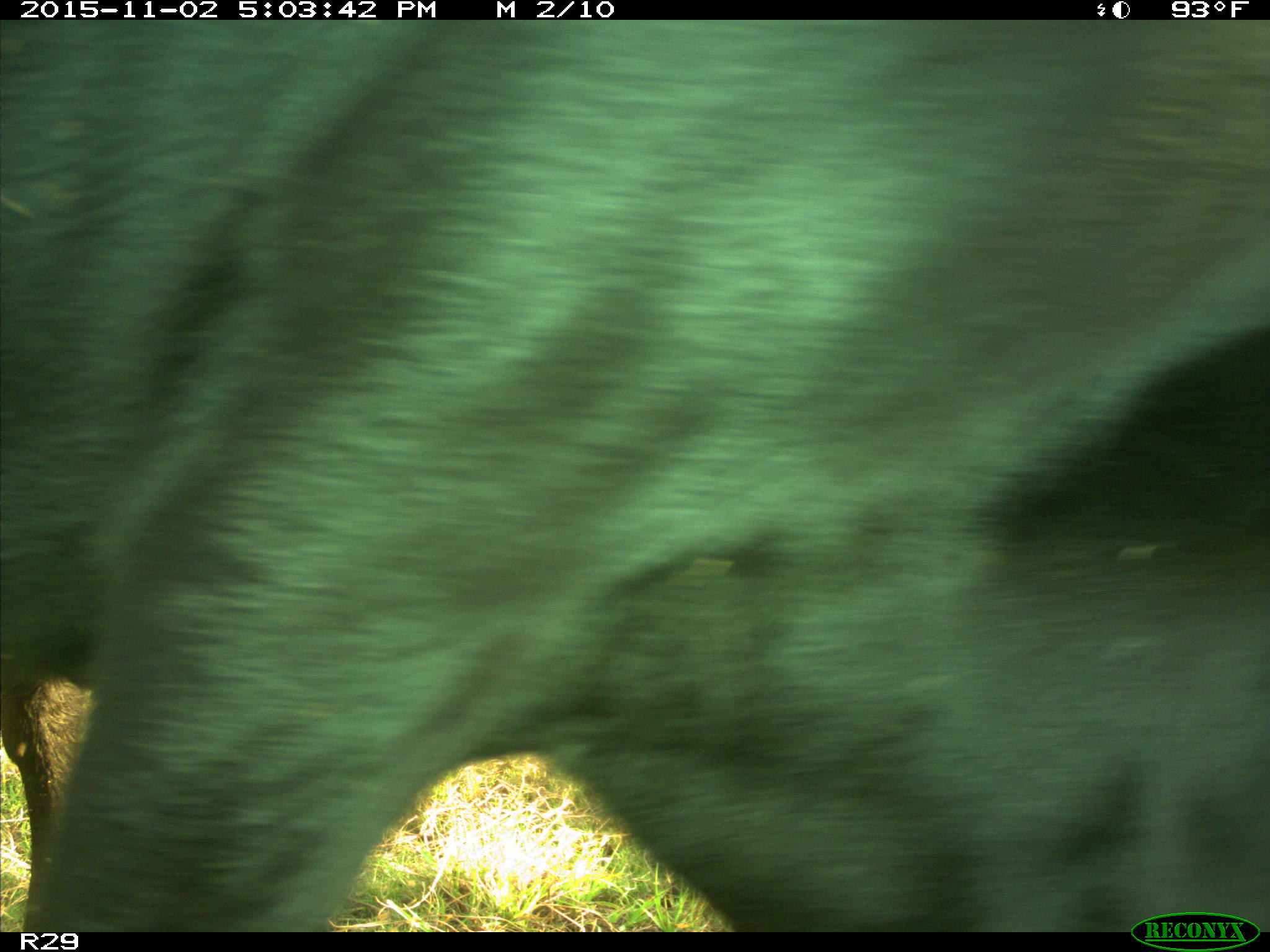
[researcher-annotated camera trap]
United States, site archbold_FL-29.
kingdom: Animalia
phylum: Chordata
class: Mammalia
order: Artiodactyla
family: Bovidae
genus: Bos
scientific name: Bos taurus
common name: domestic cow